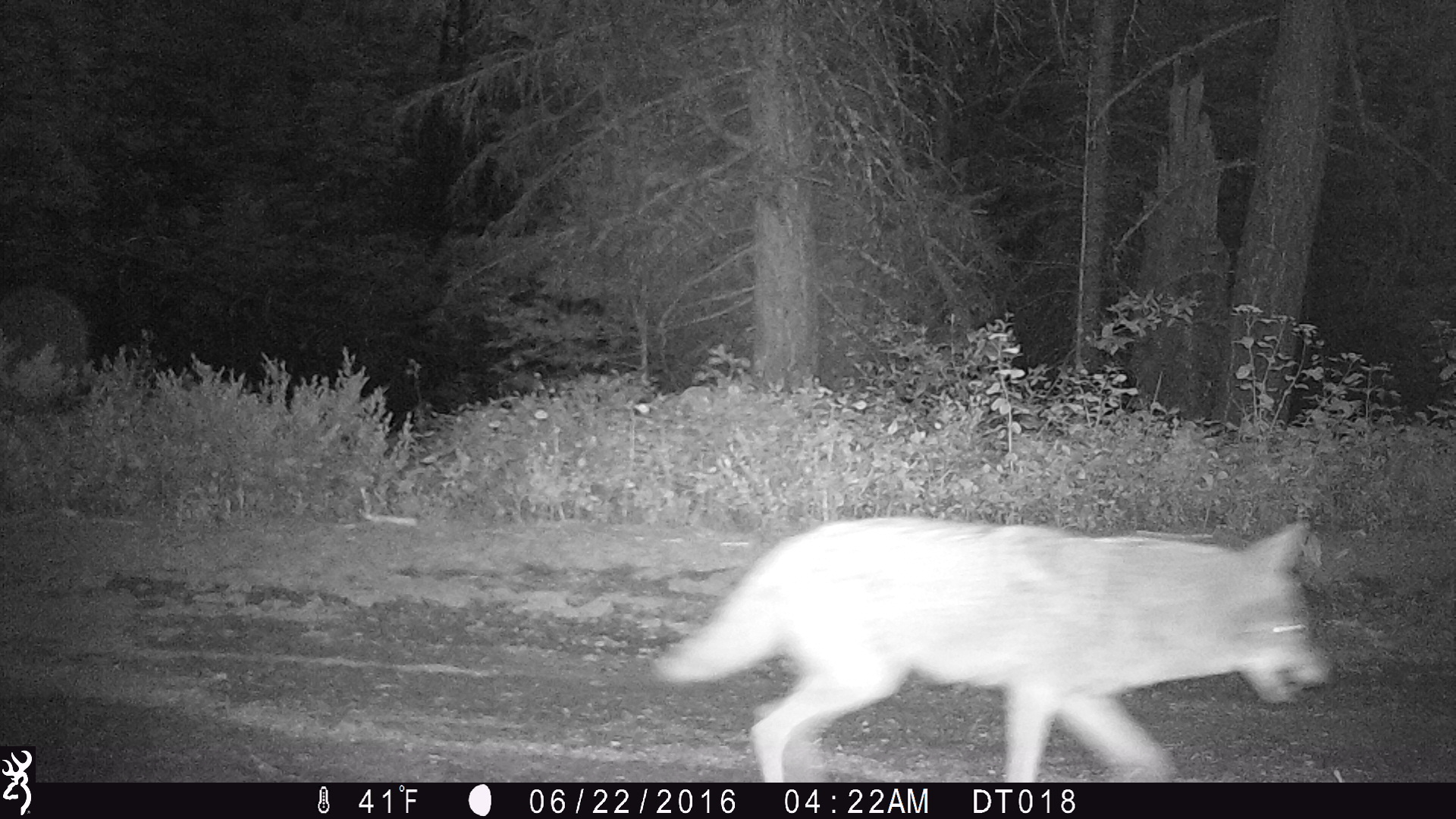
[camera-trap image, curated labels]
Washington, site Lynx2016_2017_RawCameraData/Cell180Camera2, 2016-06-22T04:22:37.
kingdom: Animalia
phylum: Chordata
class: Mammalia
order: Carnivora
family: Canidae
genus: Canis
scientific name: Canis latrans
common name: coyote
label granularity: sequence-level